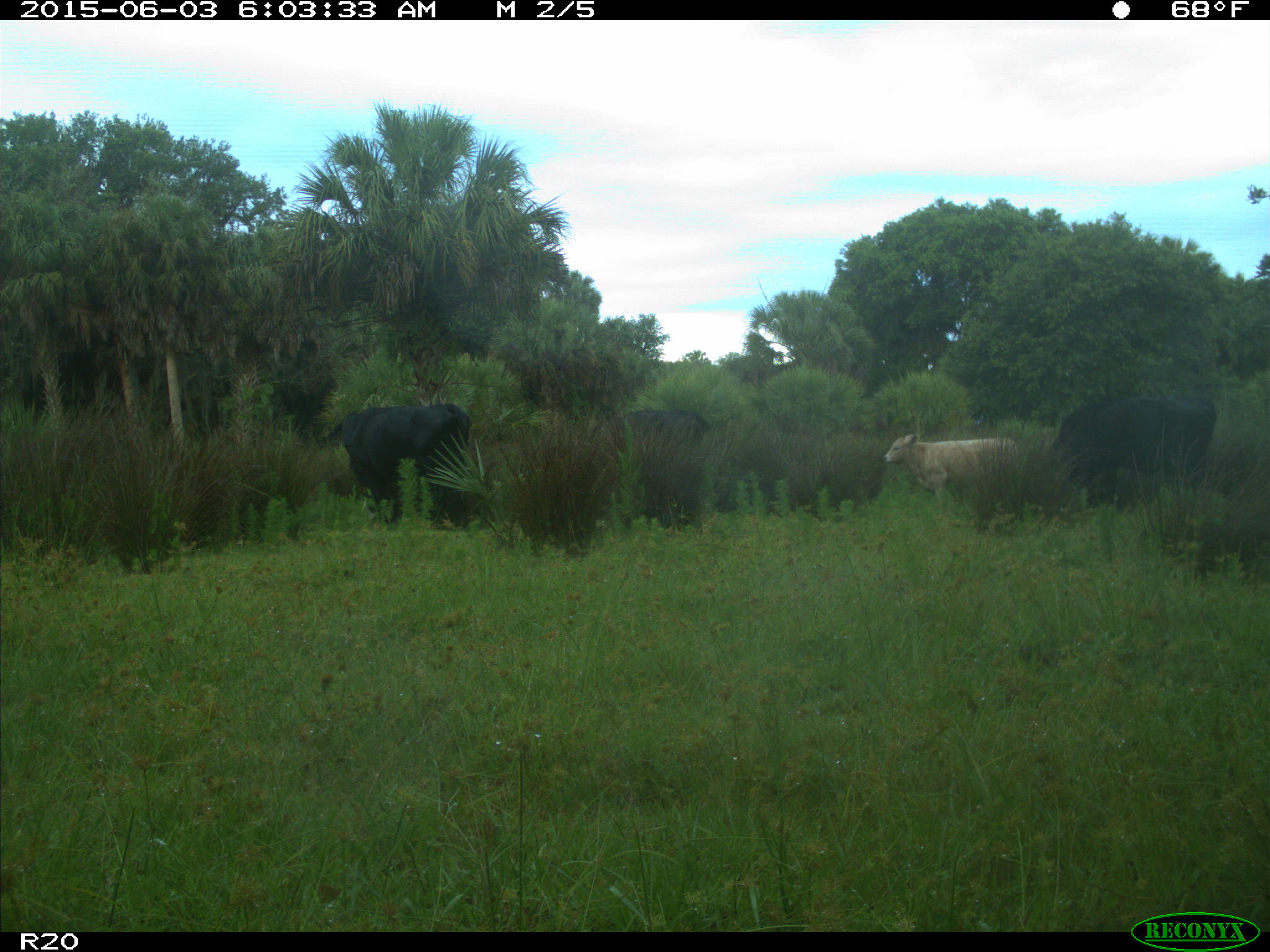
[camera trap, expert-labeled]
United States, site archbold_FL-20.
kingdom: Animalia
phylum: Chordata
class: Mammalia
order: Artiodactyla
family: Bovidae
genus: Bos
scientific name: Bos taurus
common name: domestic cow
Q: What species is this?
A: Bos taurus (domestic cow).